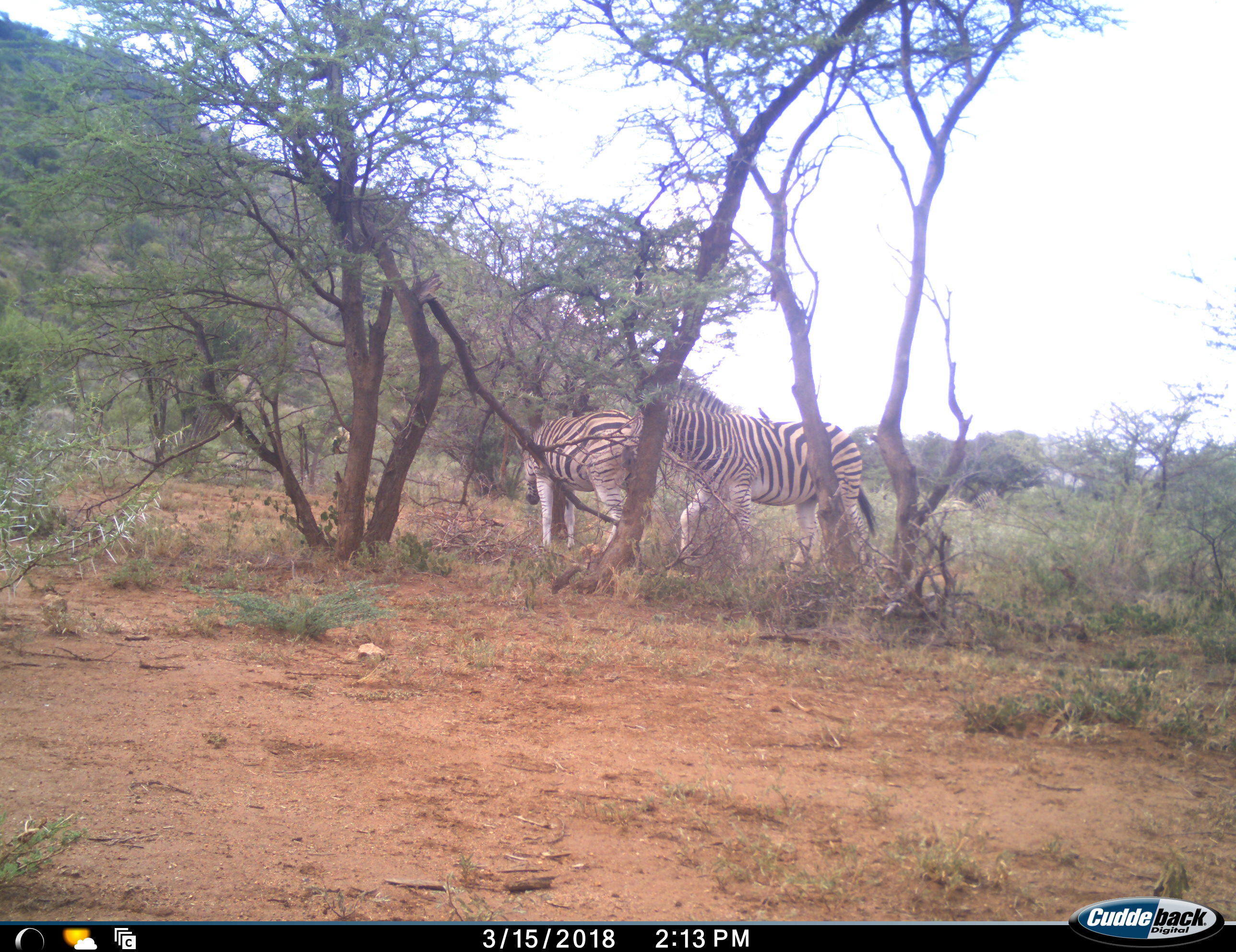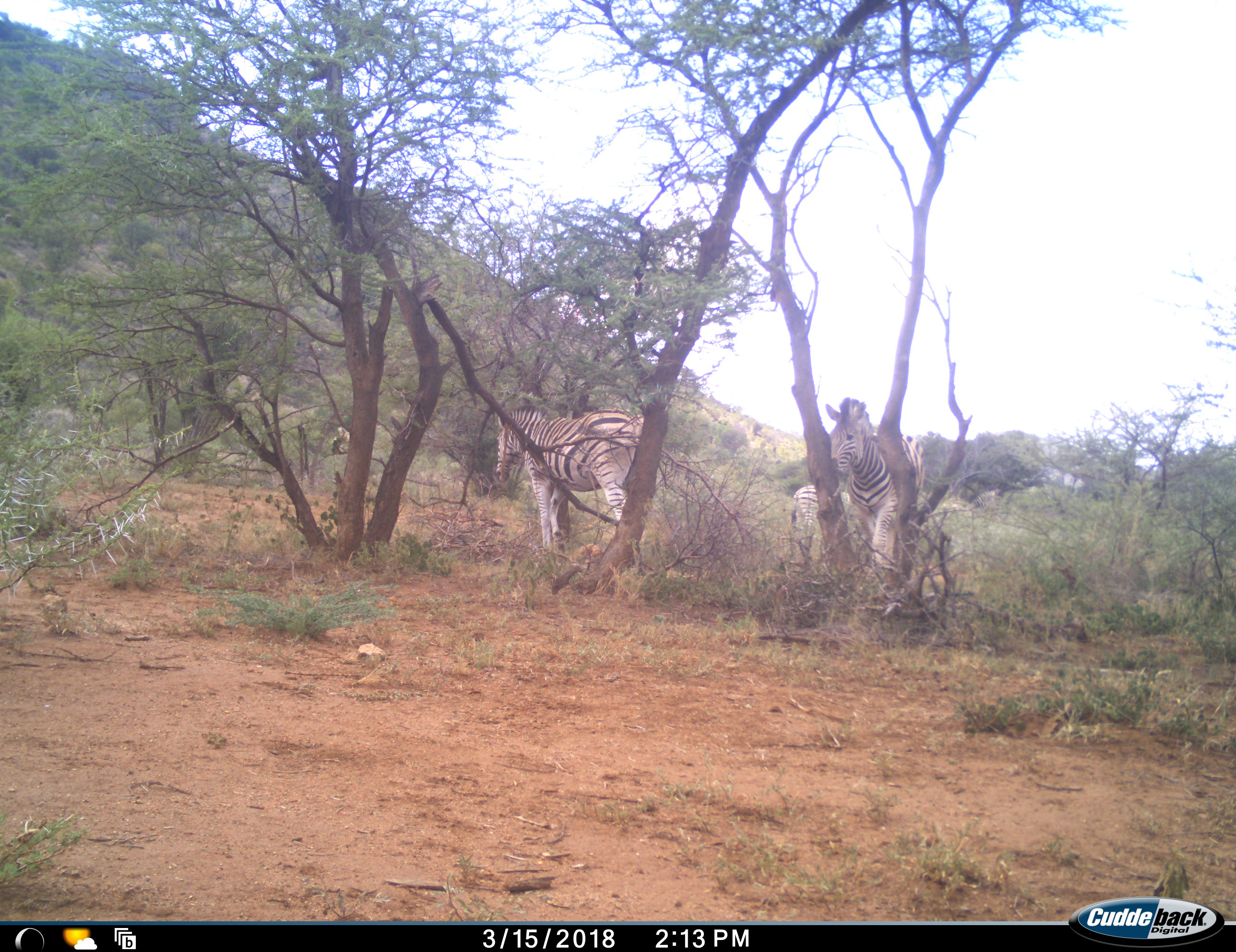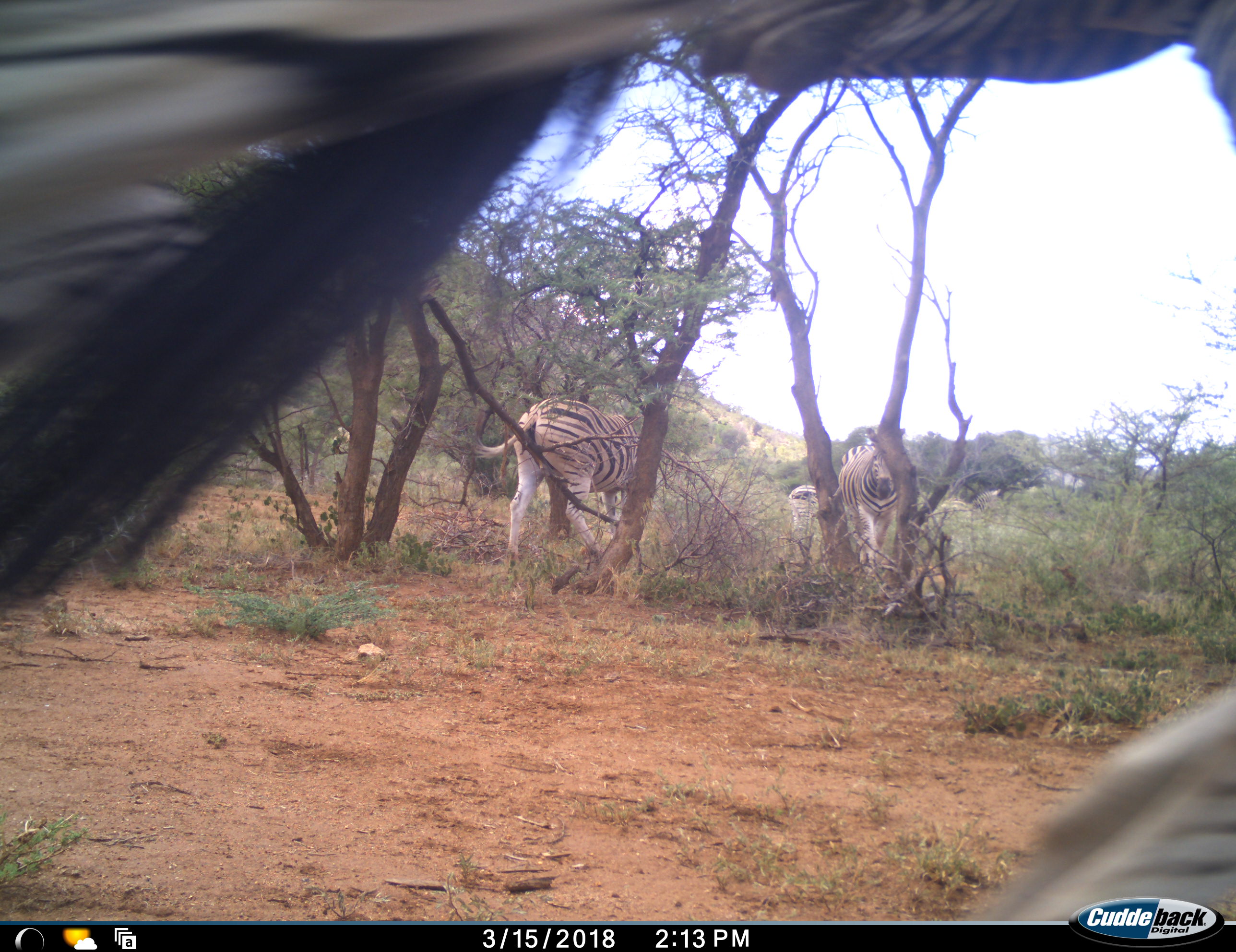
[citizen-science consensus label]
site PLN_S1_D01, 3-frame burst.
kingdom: Animalia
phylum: Chordata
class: Mammalia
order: Perissodactyla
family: Equidae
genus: Equus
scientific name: Equus quagga burchellii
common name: burchell's zebra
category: zebraburchells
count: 3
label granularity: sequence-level